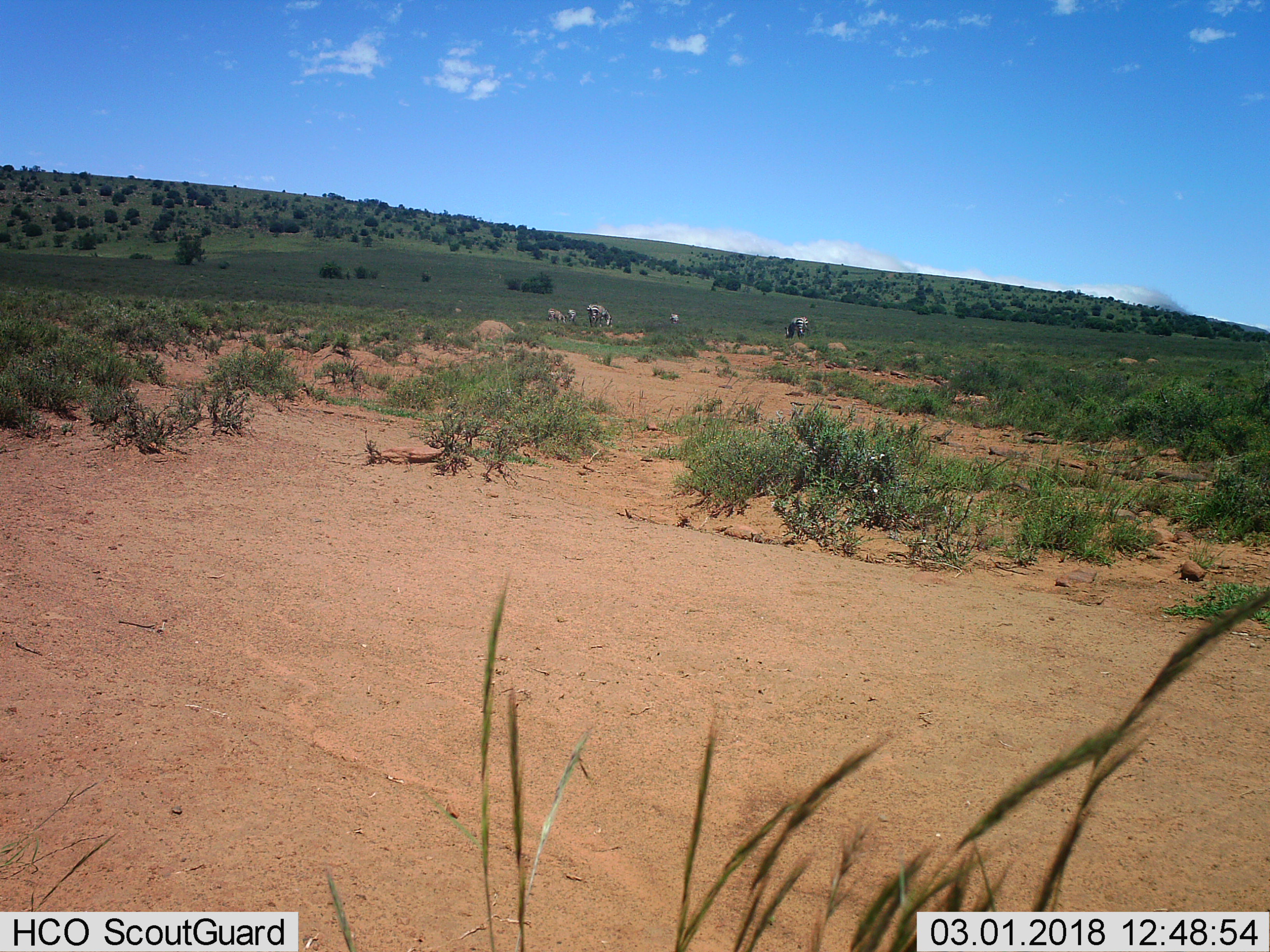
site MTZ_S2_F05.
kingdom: Animalia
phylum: Chordata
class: Mammalia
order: Perissodactyla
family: Equidae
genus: Equus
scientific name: Equus zebra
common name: mountain zebra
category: zebramountain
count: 5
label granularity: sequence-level